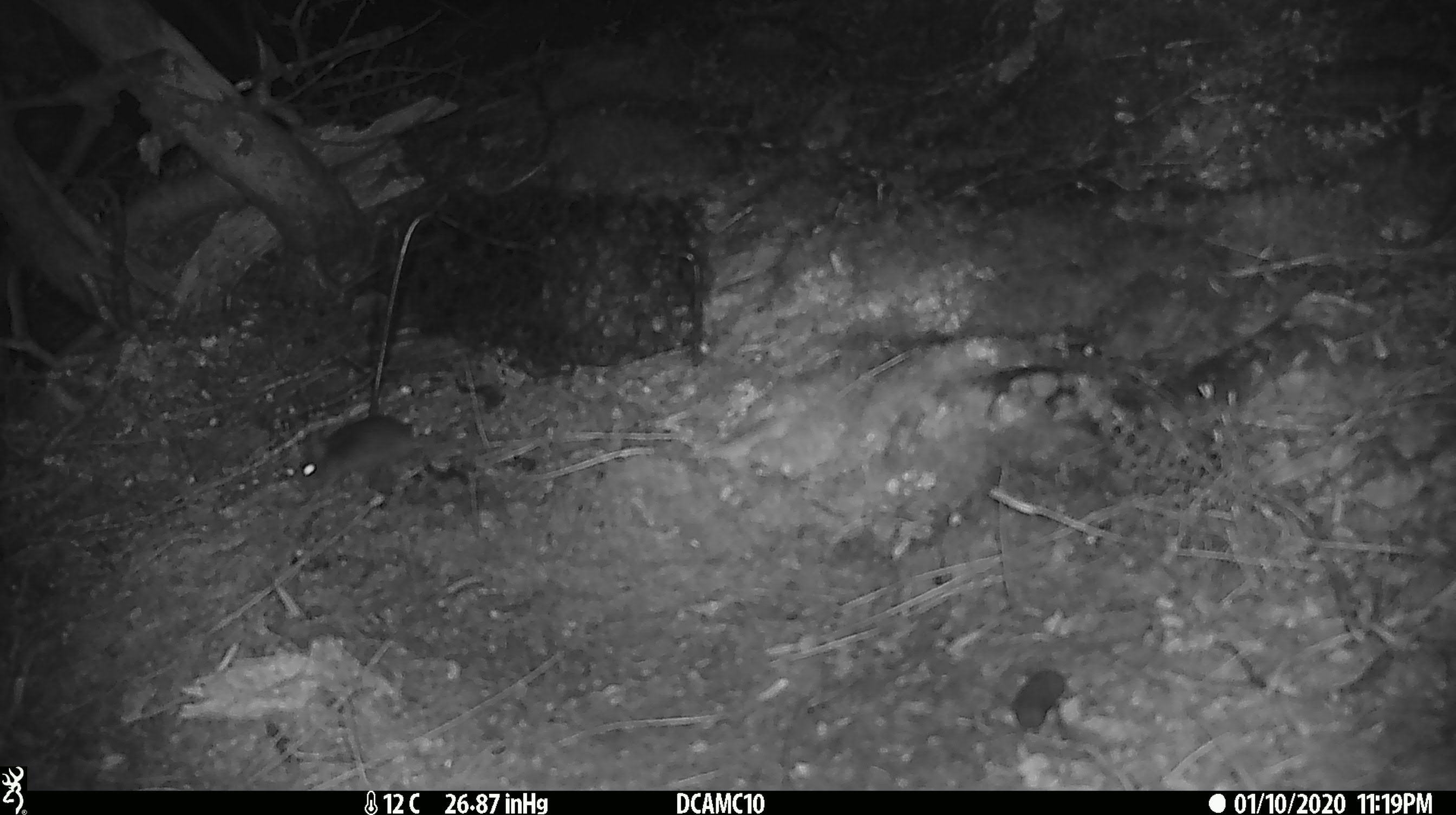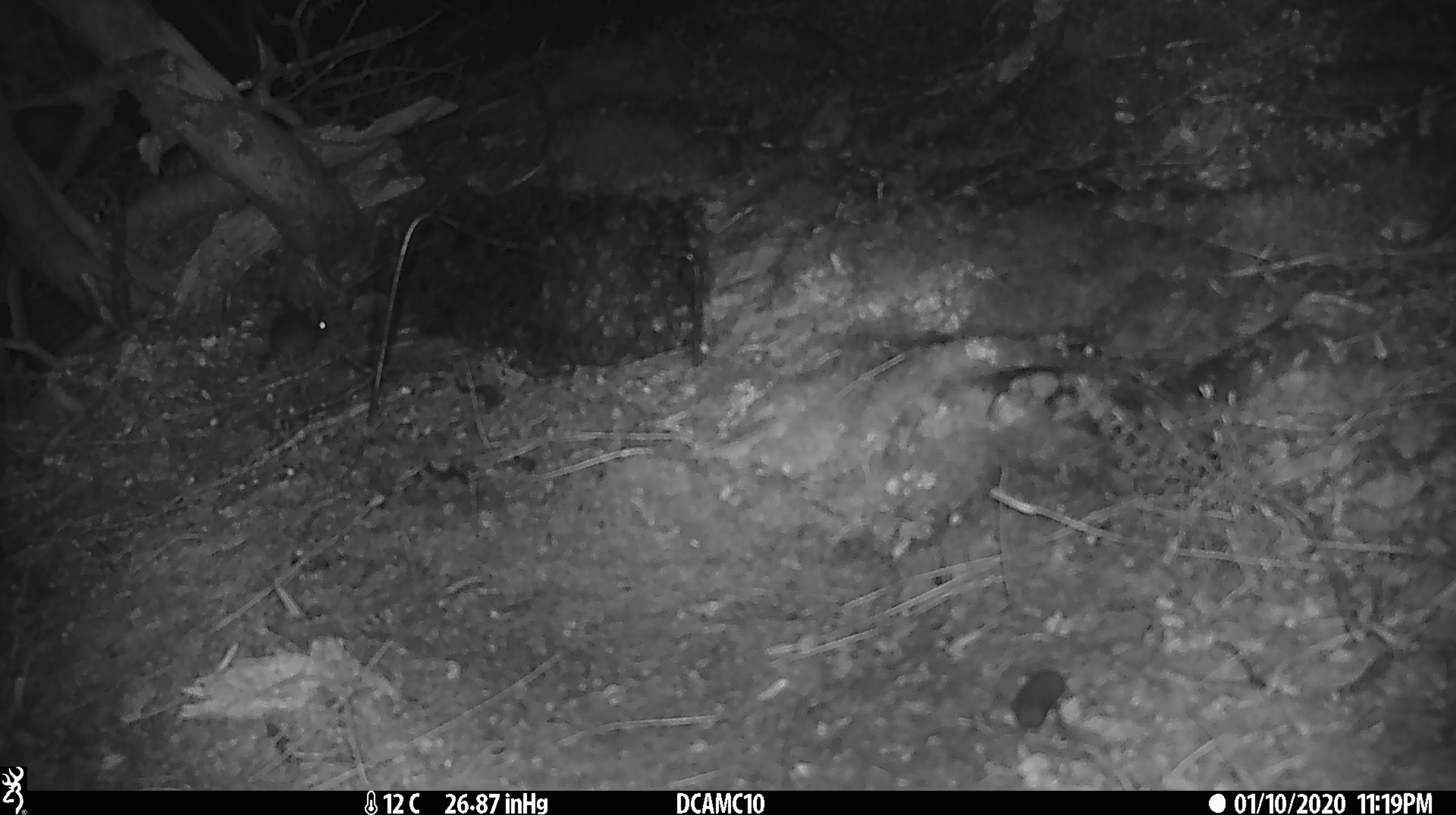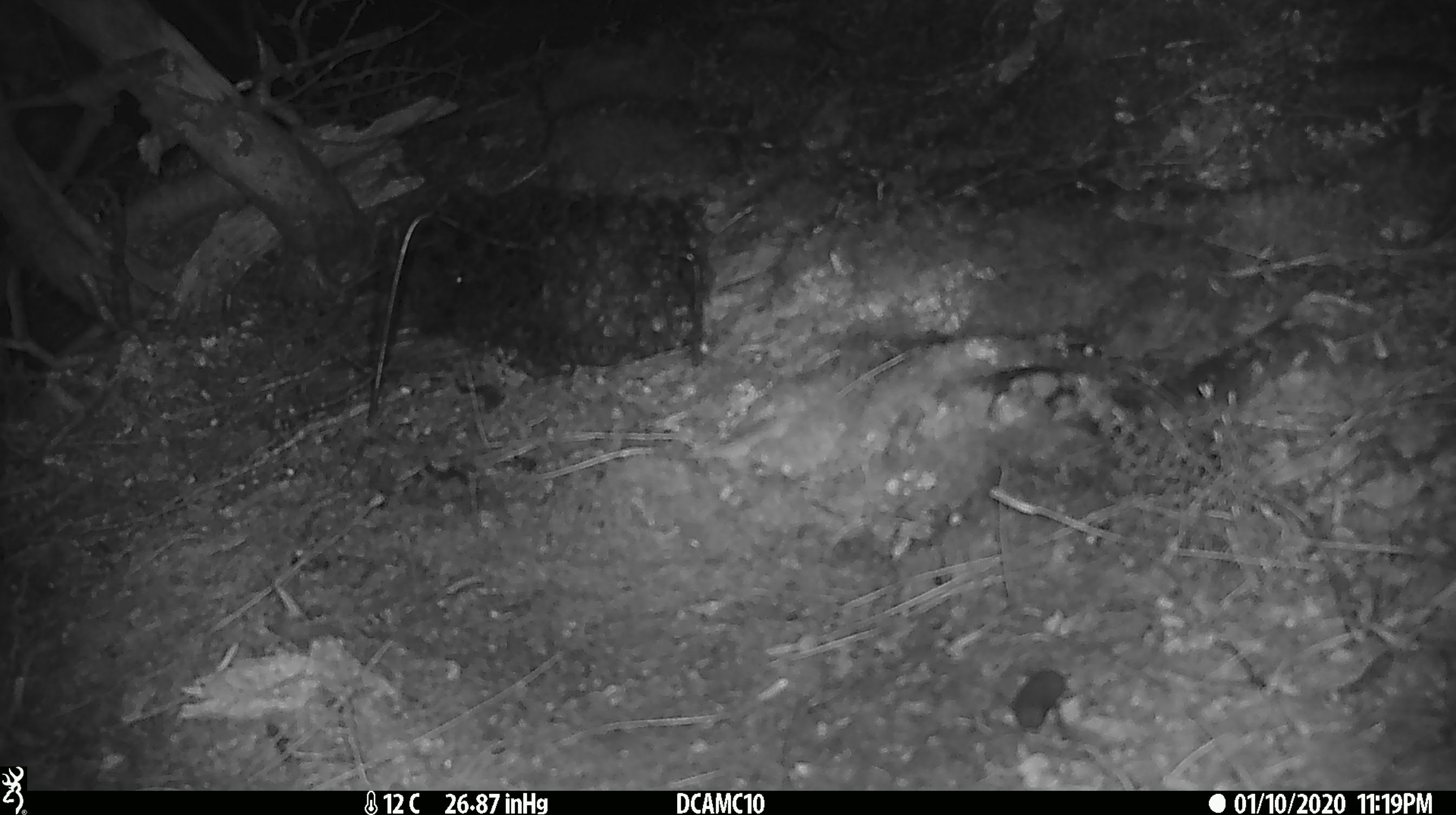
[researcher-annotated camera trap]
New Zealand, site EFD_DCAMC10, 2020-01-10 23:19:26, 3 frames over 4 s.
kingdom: Animalia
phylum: Chordata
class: Mammalia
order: Rodentia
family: Muridae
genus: Mus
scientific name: Mus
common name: mouse